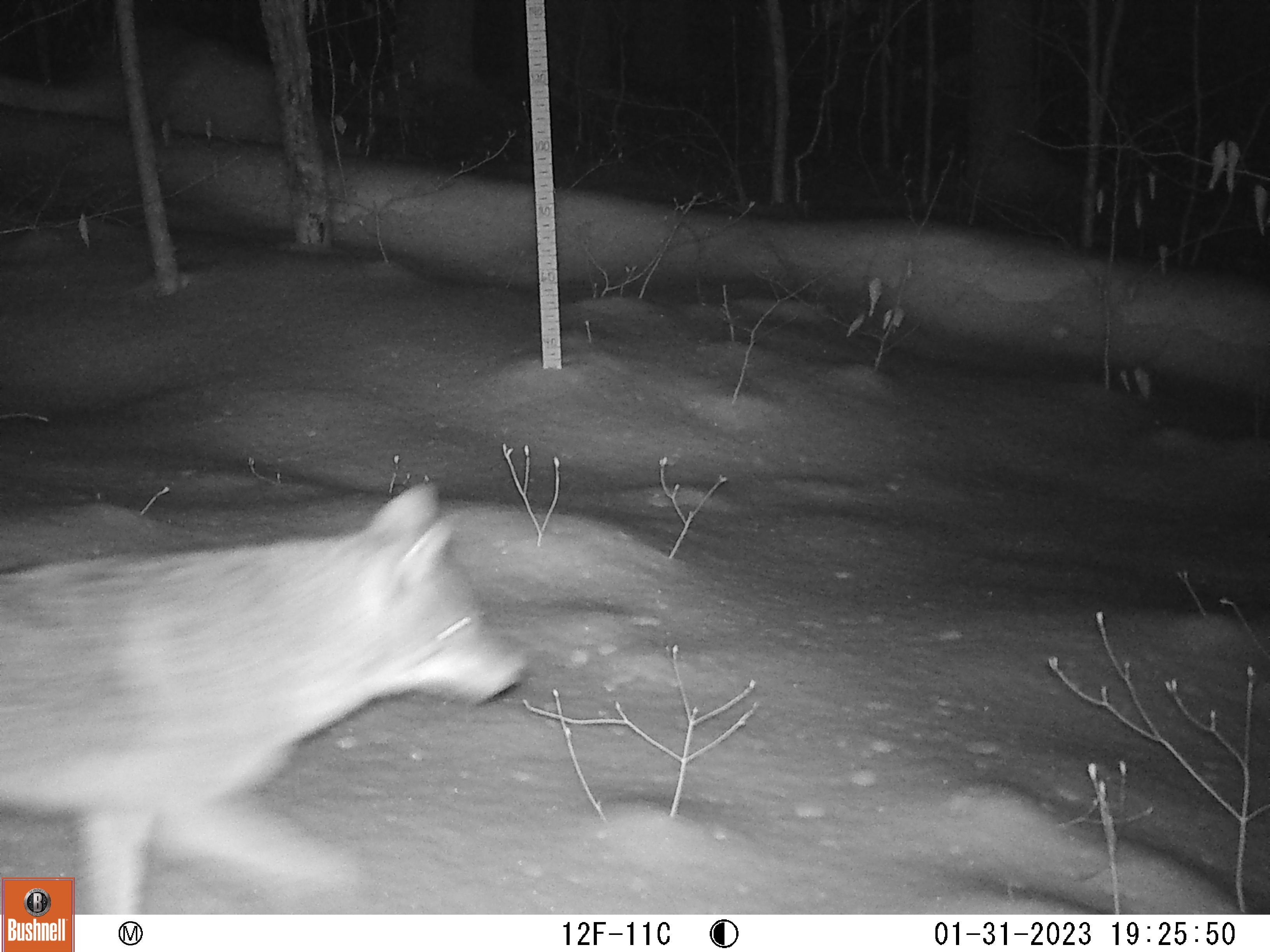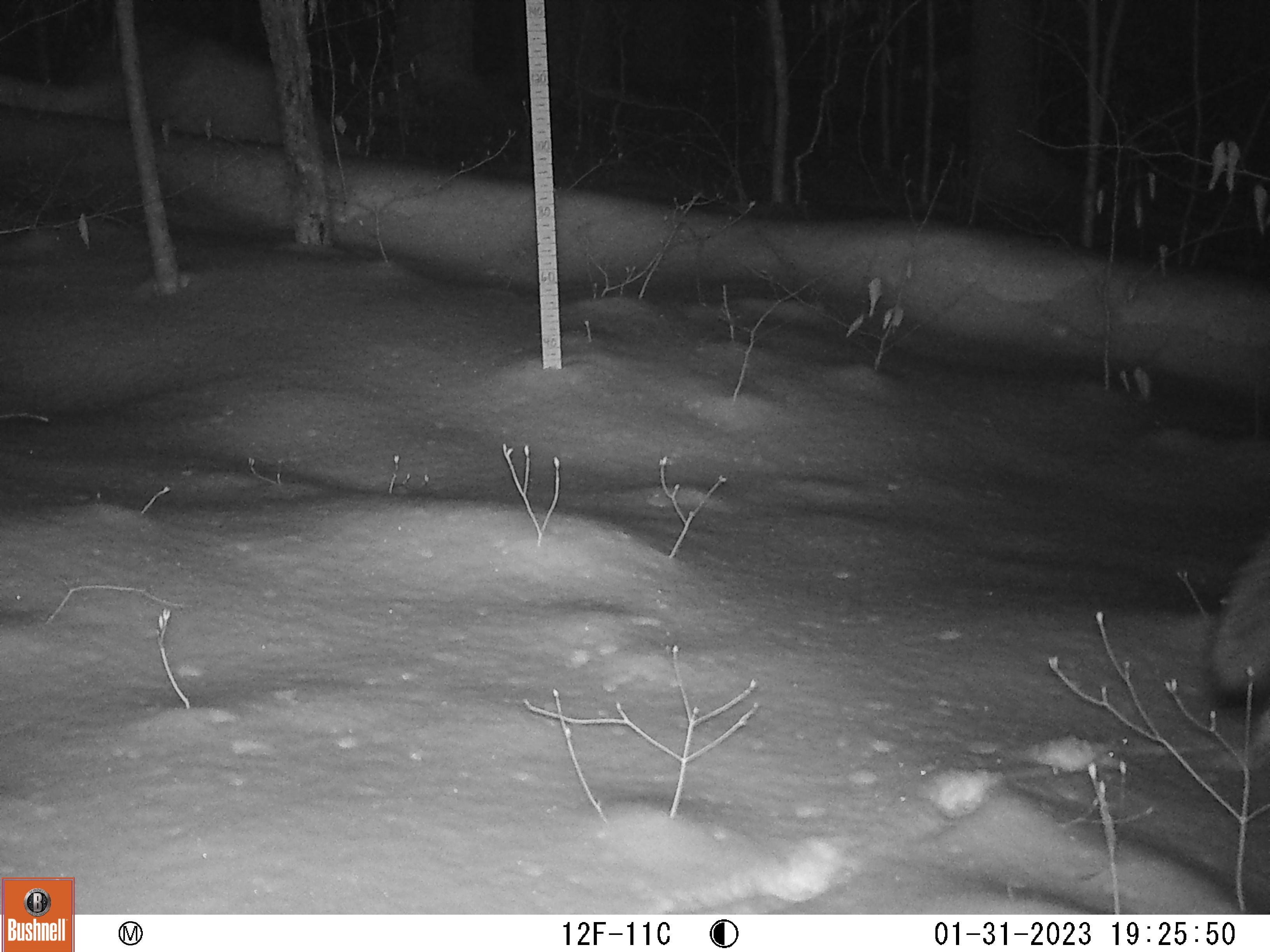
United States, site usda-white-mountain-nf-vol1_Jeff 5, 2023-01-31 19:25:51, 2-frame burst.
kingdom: Animalia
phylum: Chordata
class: Mammalia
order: Carnivora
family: Canidae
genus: Canis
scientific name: Canis latrans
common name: coyote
Coyote (Canis latrans).